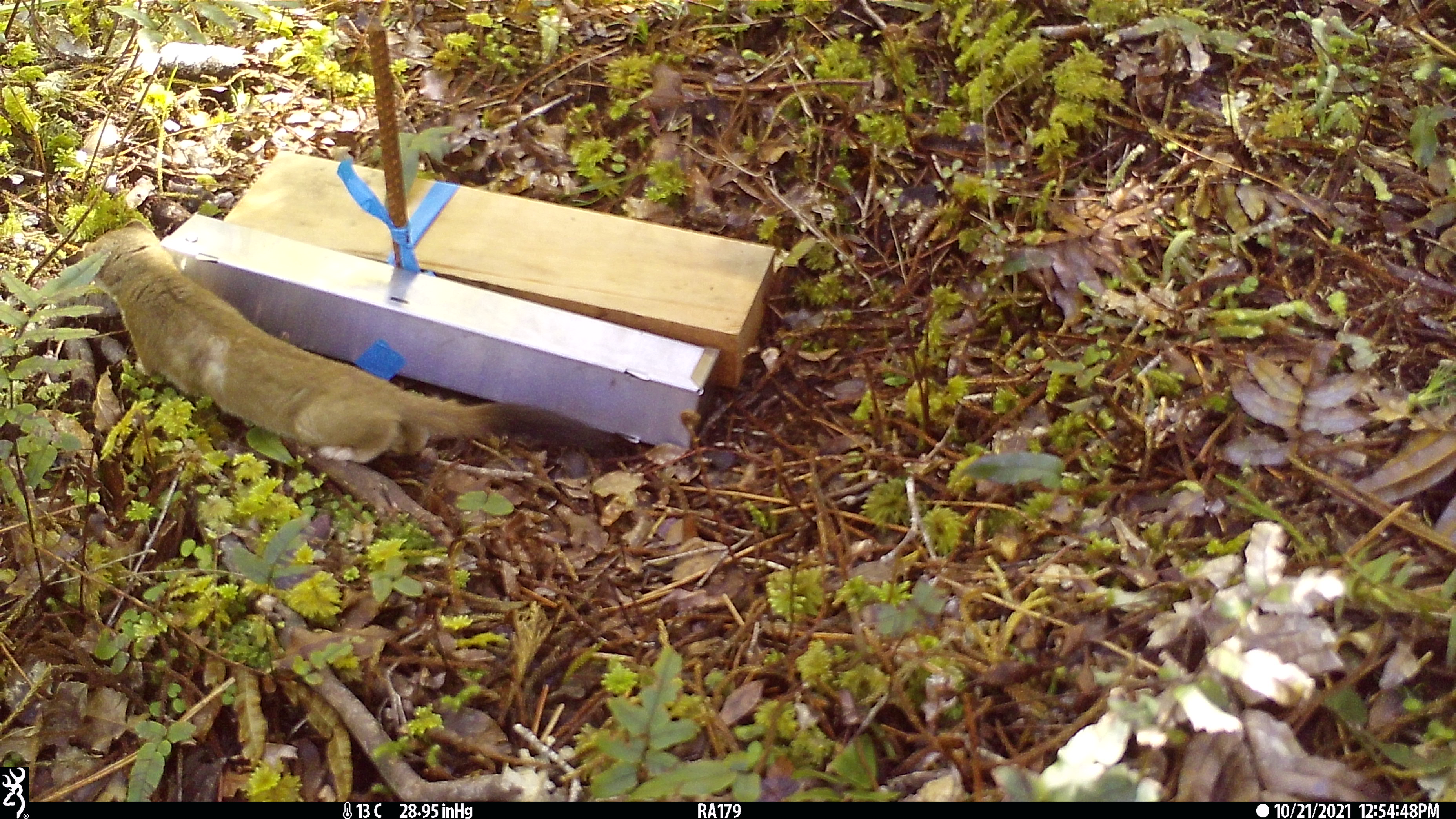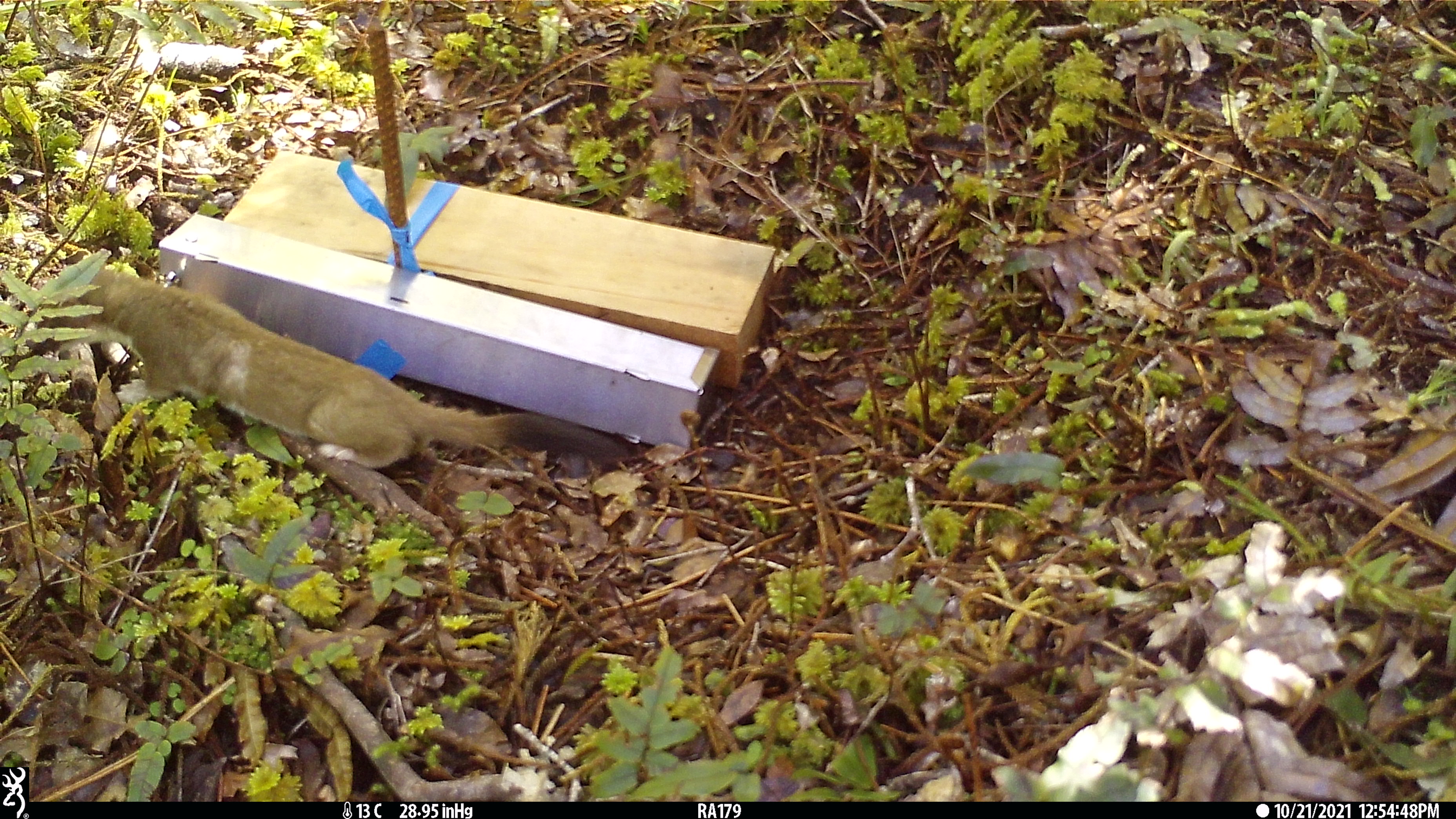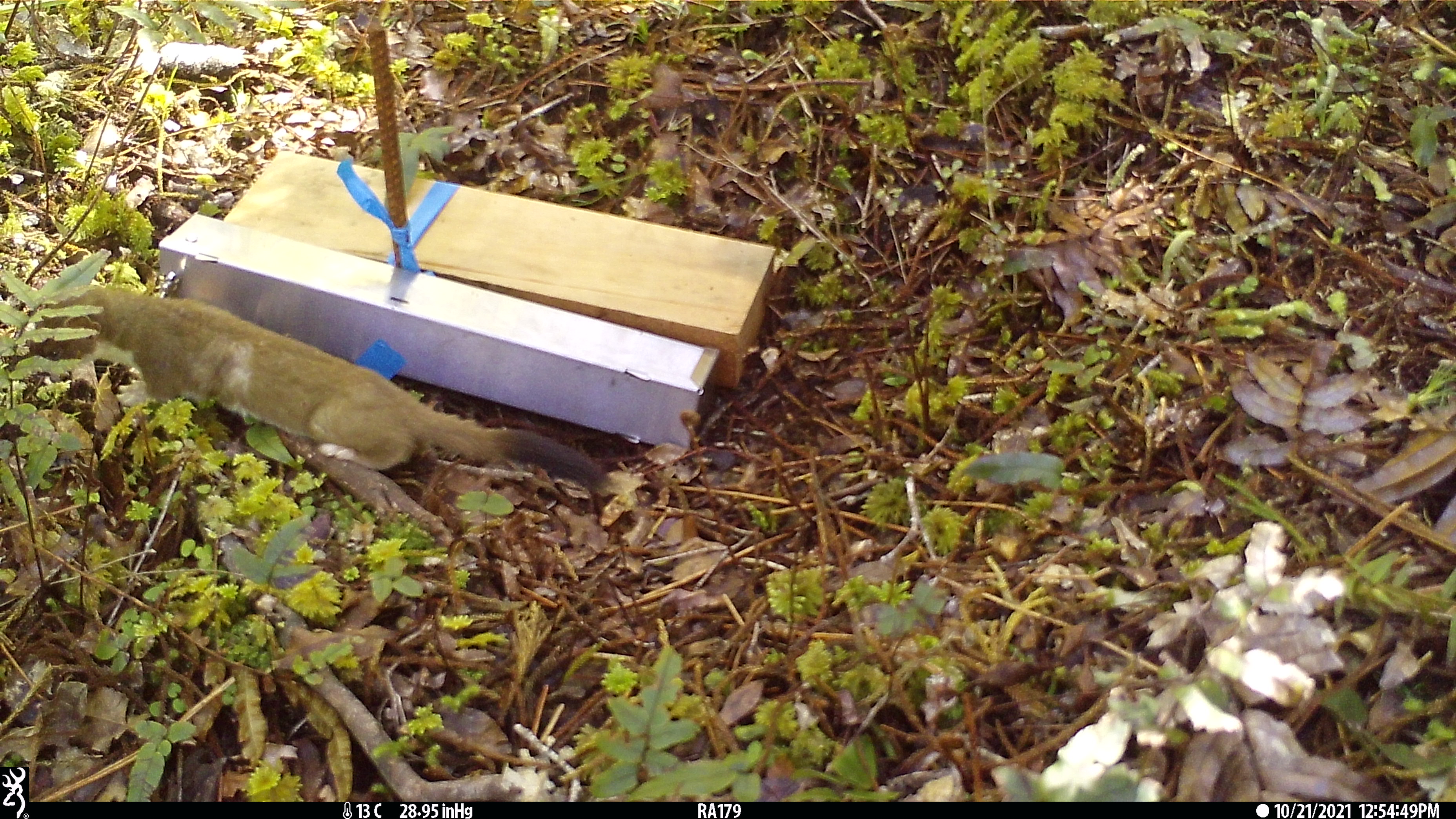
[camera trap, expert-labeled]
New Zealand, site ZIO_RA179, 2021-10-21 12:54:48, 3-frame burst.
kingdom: Animalia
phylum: Chordata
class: Mammalia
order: Carnivora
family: Mustelidae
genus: Mustela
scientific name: Mustela erminea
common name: stoat